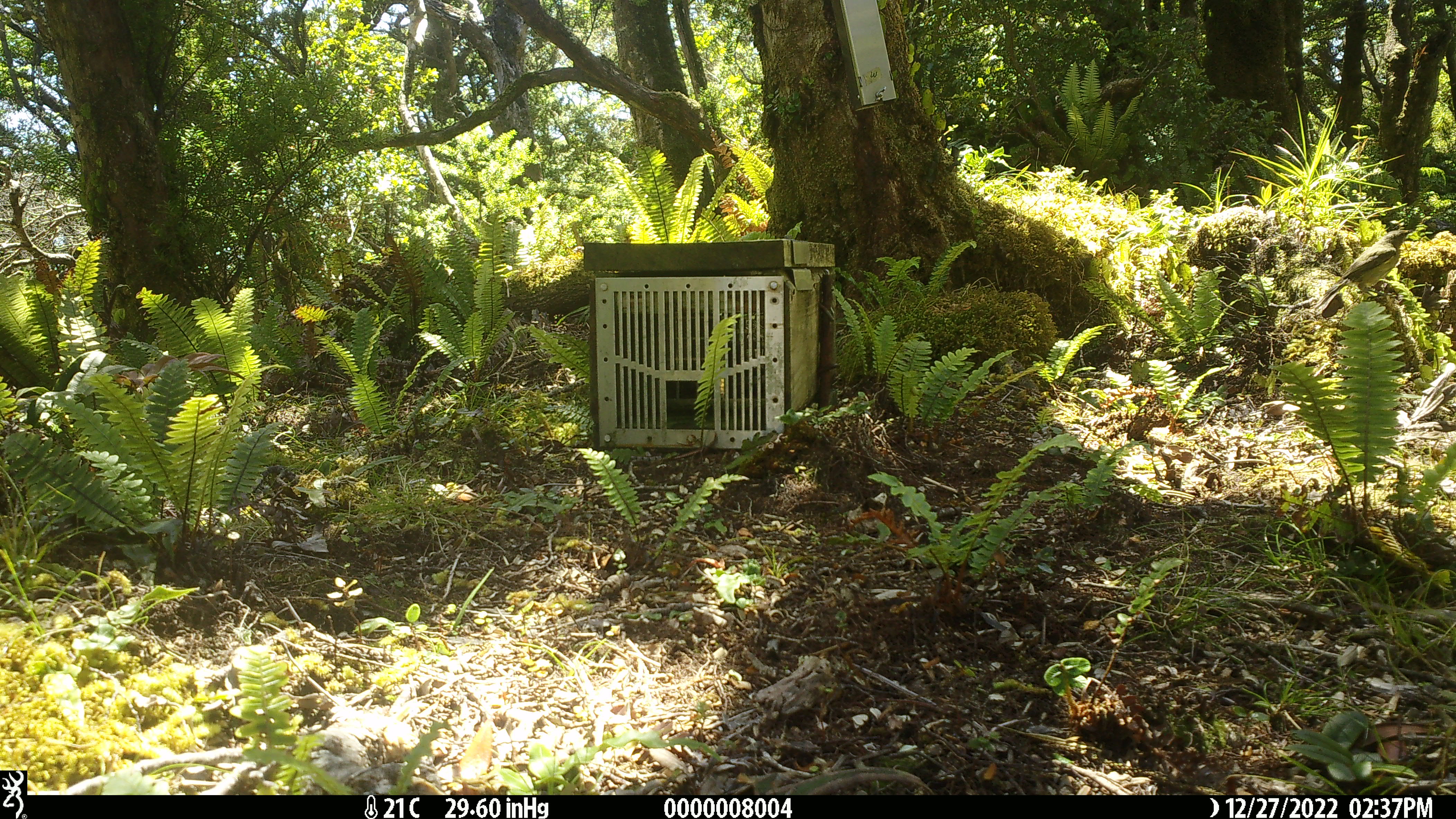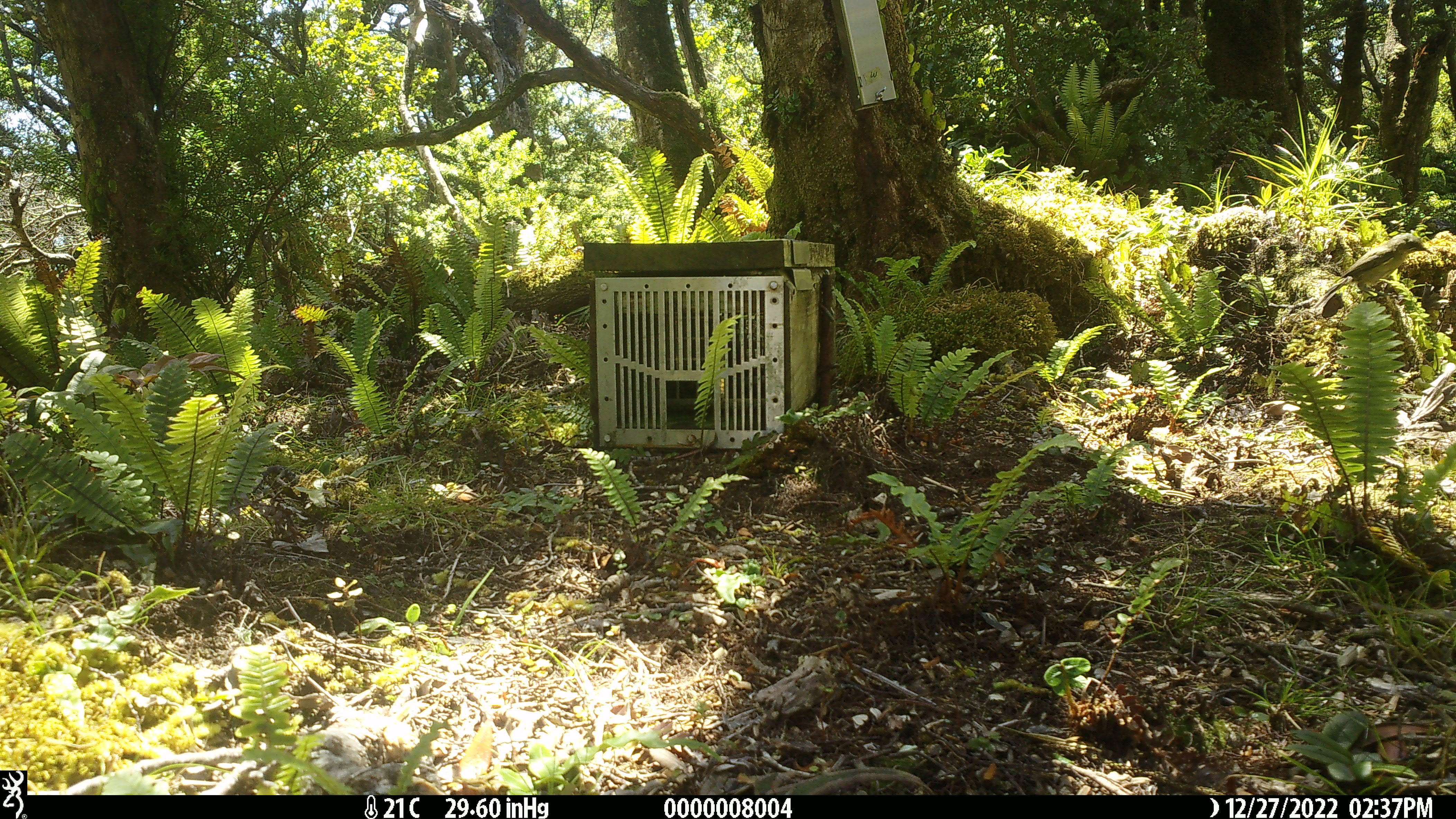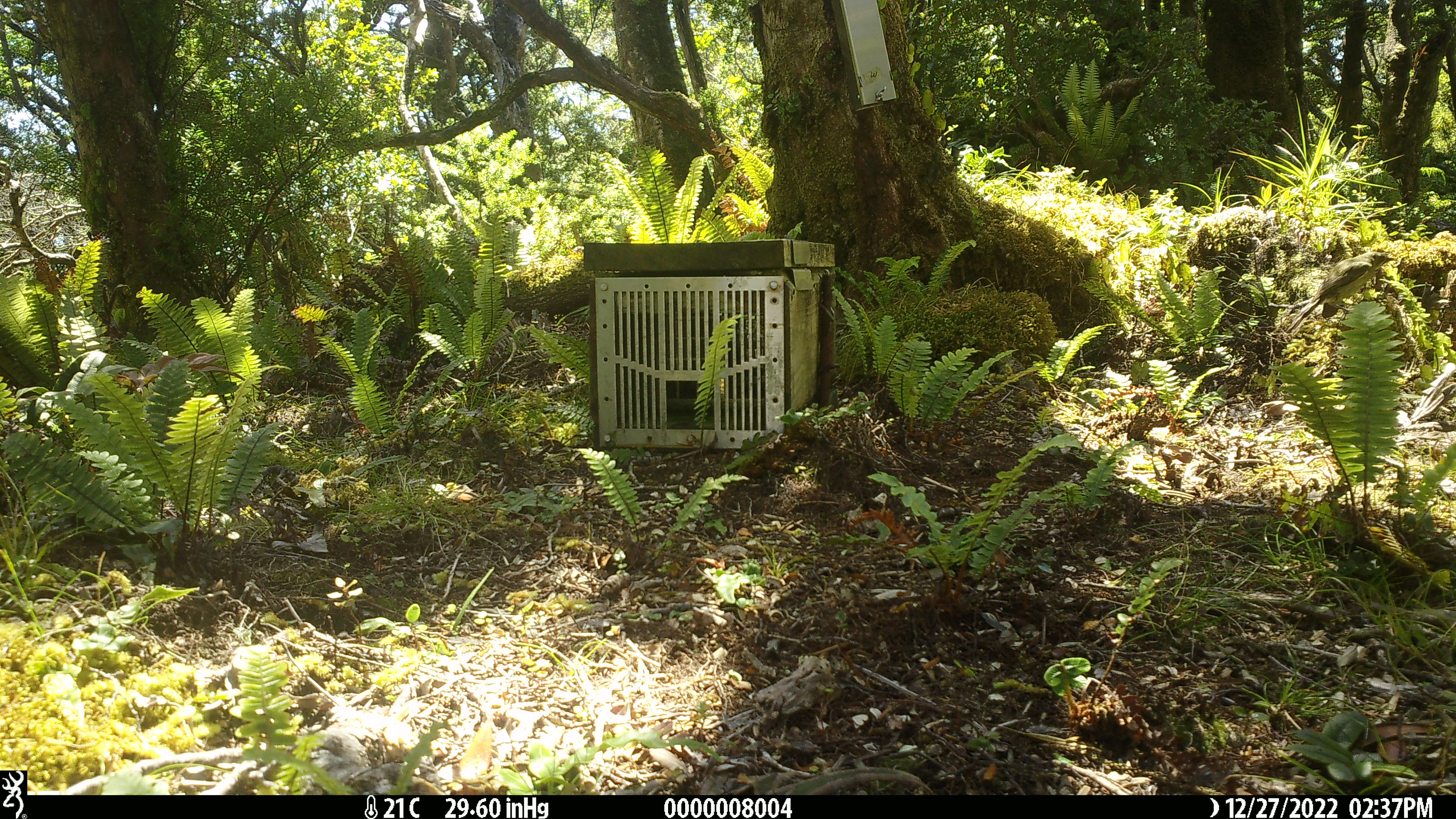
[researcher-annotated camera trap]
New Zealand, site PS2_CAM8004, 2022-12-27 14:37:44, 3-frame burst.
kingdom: Animalia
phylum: Chordata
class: Aves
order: Passeriformes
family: Meliphagidae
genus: Anthornis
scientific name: Anthornis melanura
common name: new zealand bellbird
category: bellbird